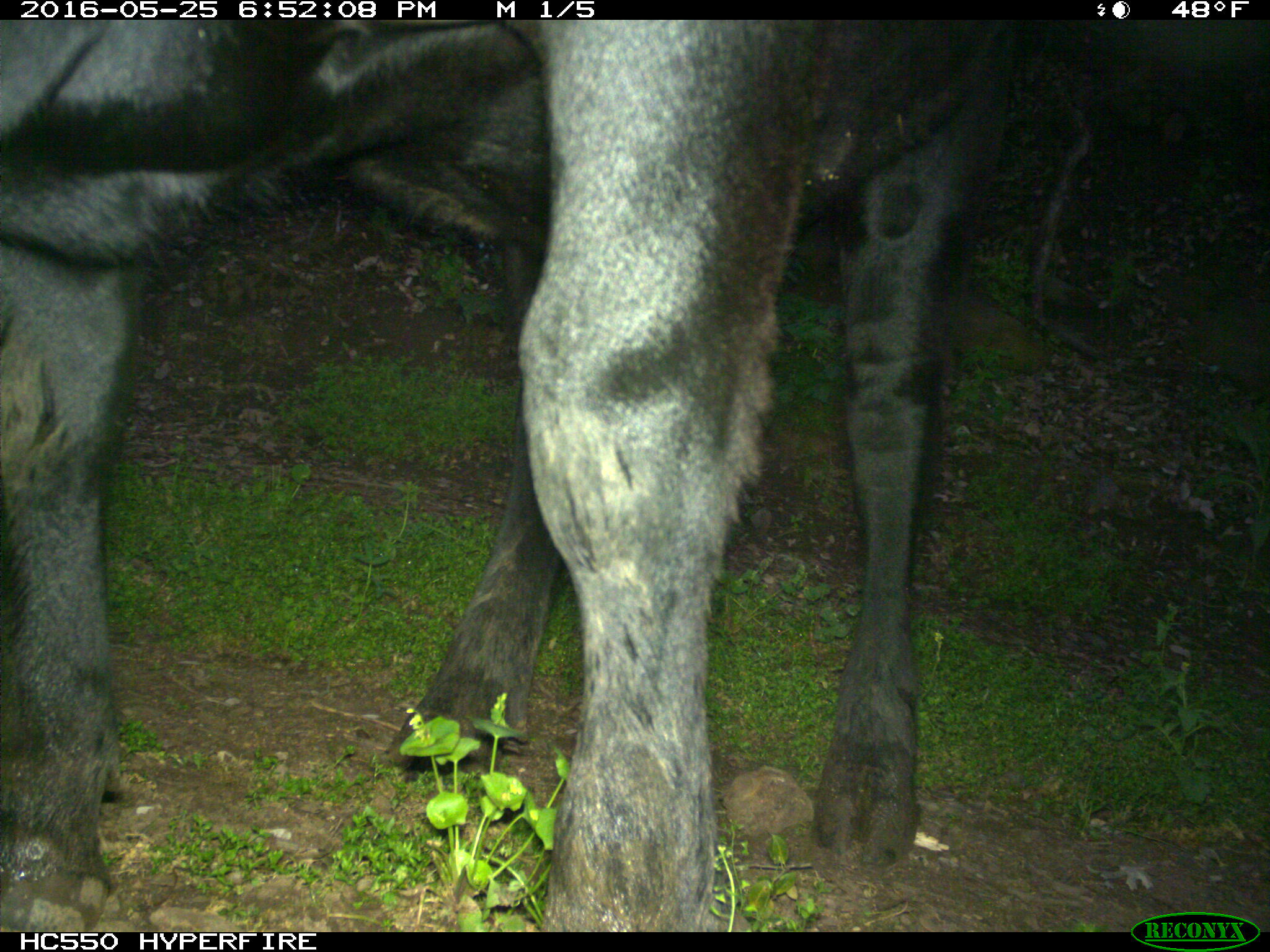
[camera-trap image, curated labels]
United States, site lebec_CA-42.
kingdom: Animalia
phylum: Chordata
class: Mammalia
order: Artiodactyla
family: Bovidae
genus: Bos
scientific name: Bos taurus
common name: domestic cow